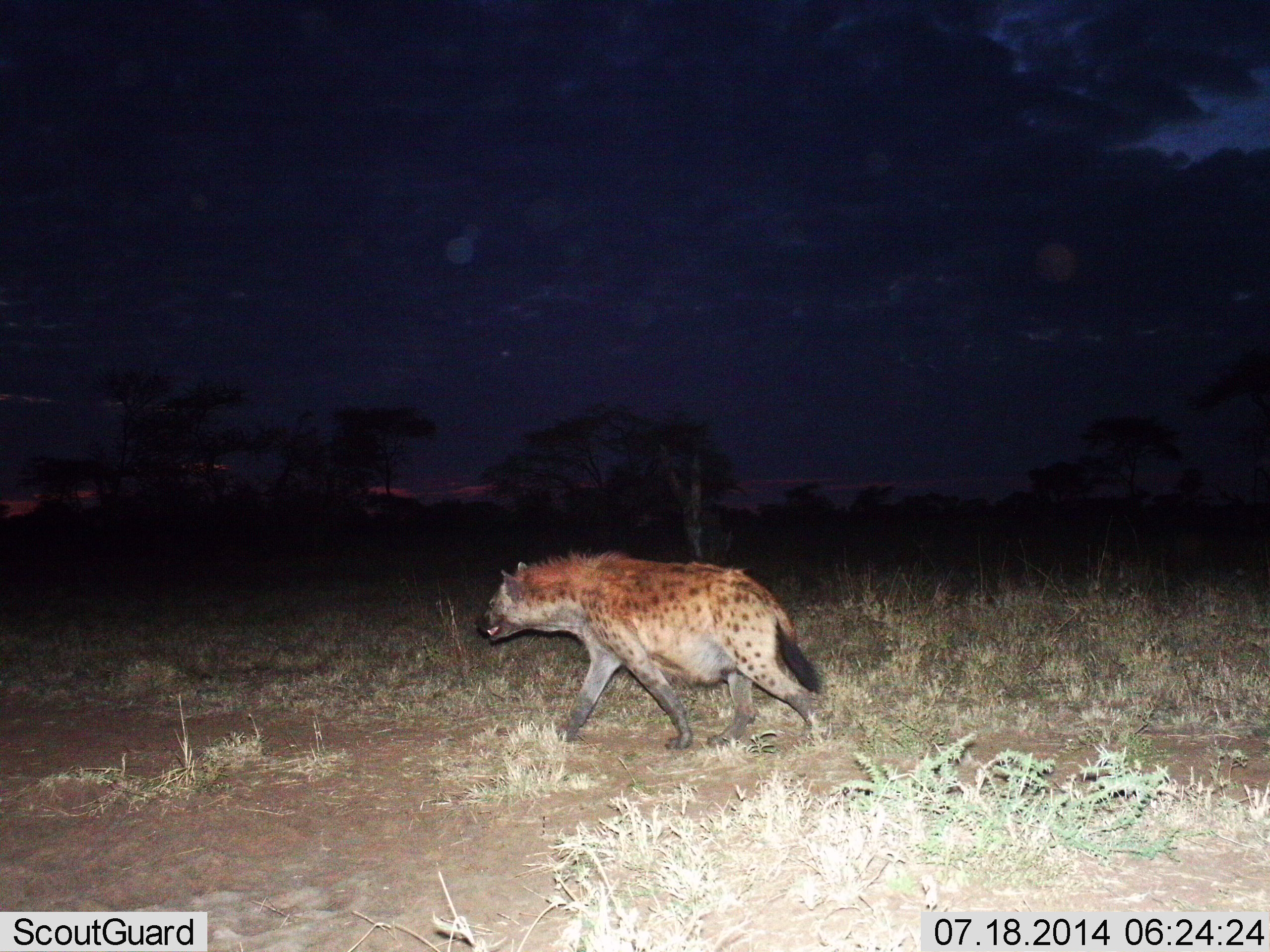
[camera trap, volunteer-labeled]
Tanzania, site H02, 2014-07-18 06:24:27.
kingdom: Animalia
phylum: Chordata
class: Mammalia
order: Carnivora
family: Hyaenidae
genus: Crocuta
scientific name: Crocuta crocuta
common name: spotted hyena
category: hyenaspotted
Hyenaspotted (spotted hyena) (Crocuta crocuta), count 1. Behavior (volunteer vote fractions): standing 20%, resting 0%, moving 80%, interacting 0%. Young present (vote fraction): 0%. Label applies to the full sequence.